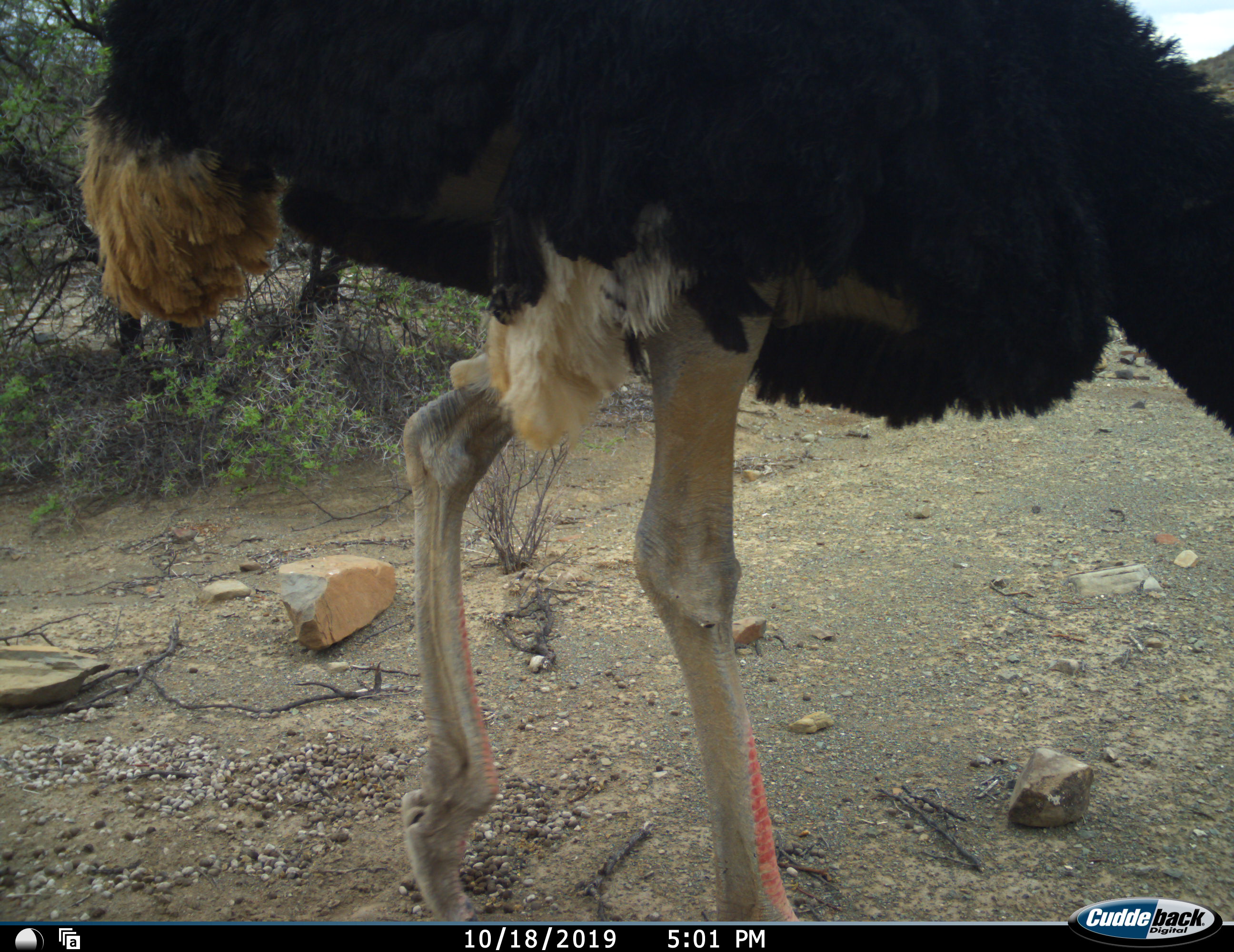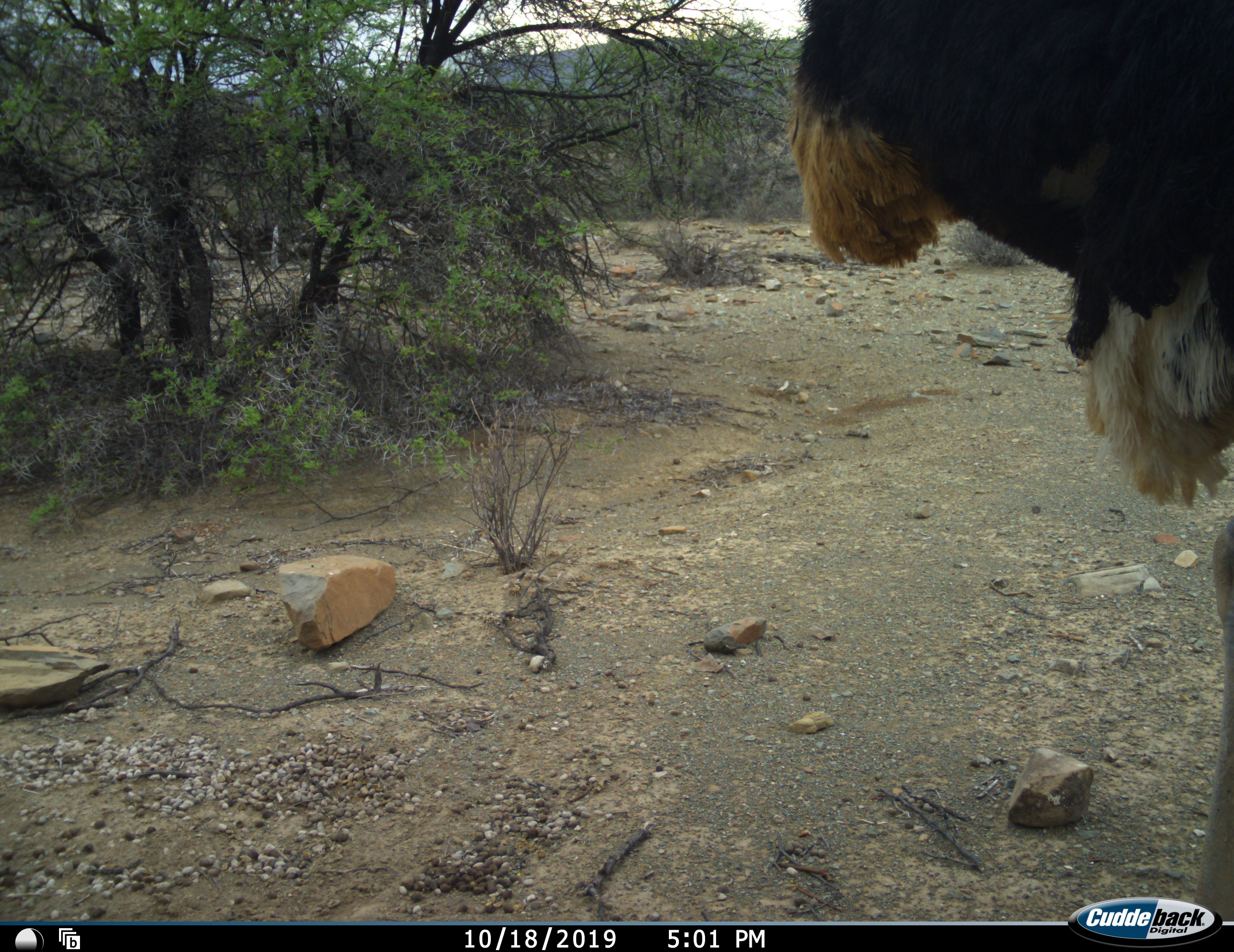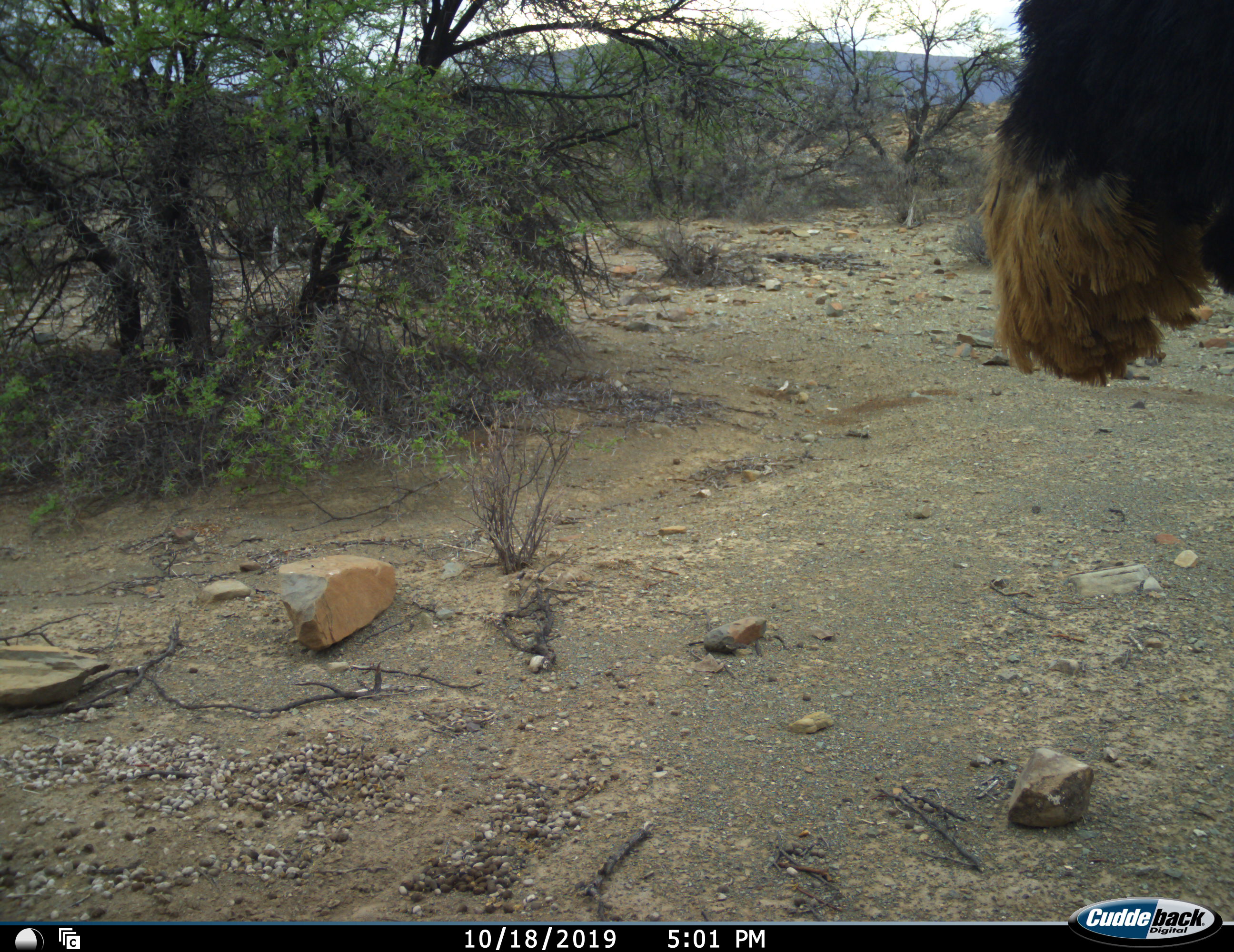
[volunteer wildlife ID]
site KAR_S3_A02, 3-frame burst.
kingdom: Animalia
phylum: Chordata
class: Aves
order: Struthioniformes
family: Struthionidae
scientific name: Struthionidae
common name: ostrich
Ostrich (Struthionidae), count 1. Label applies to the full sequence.